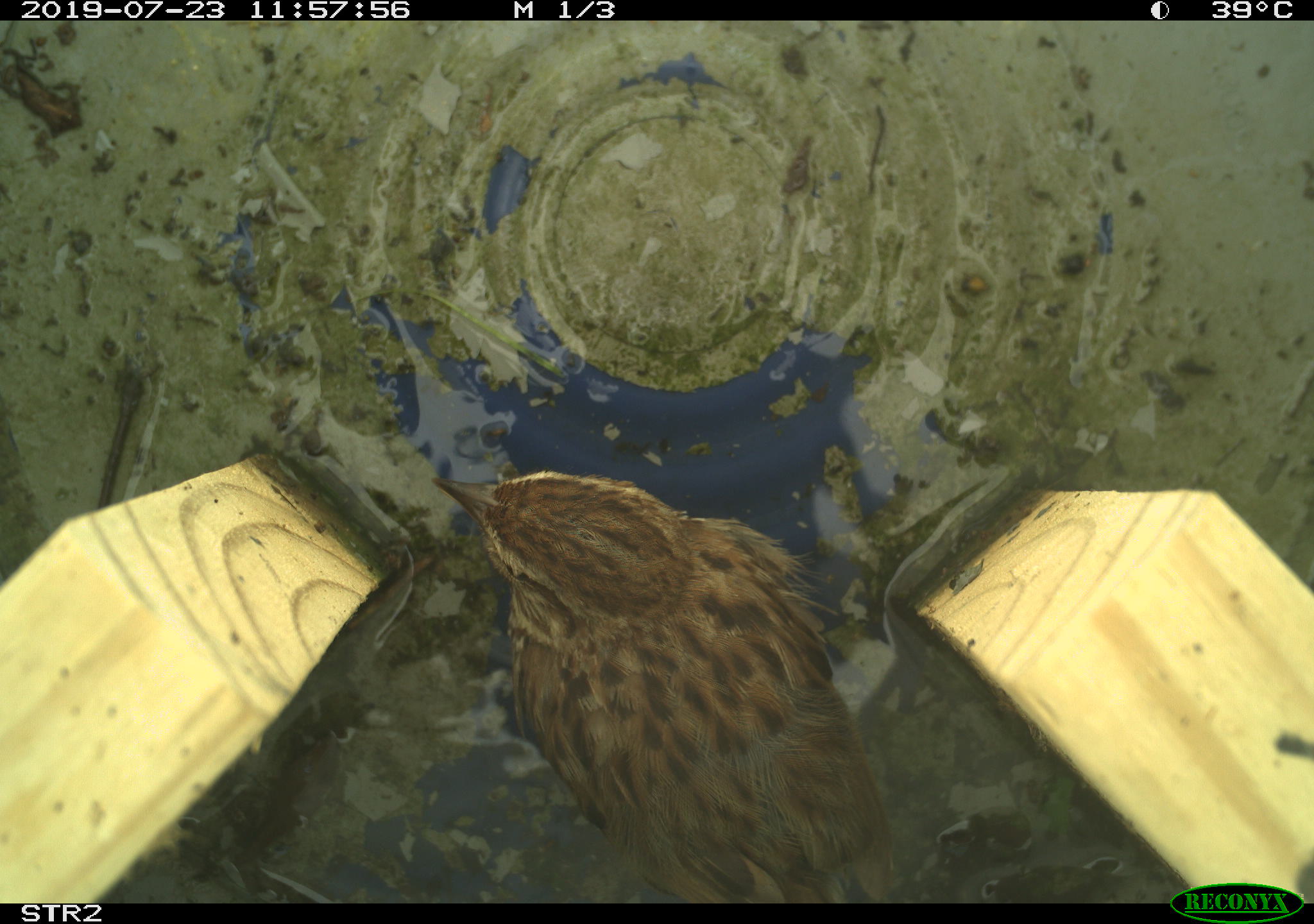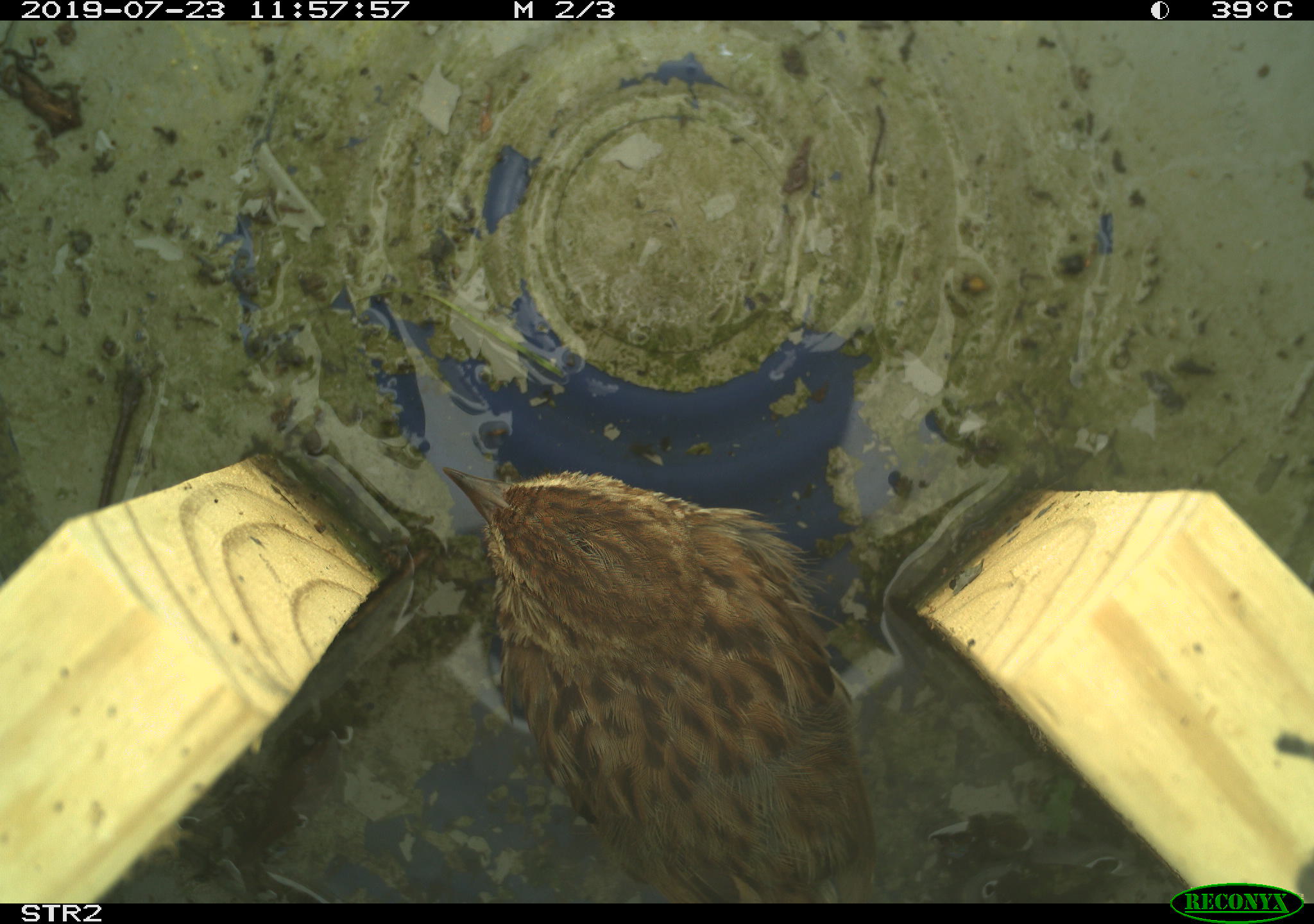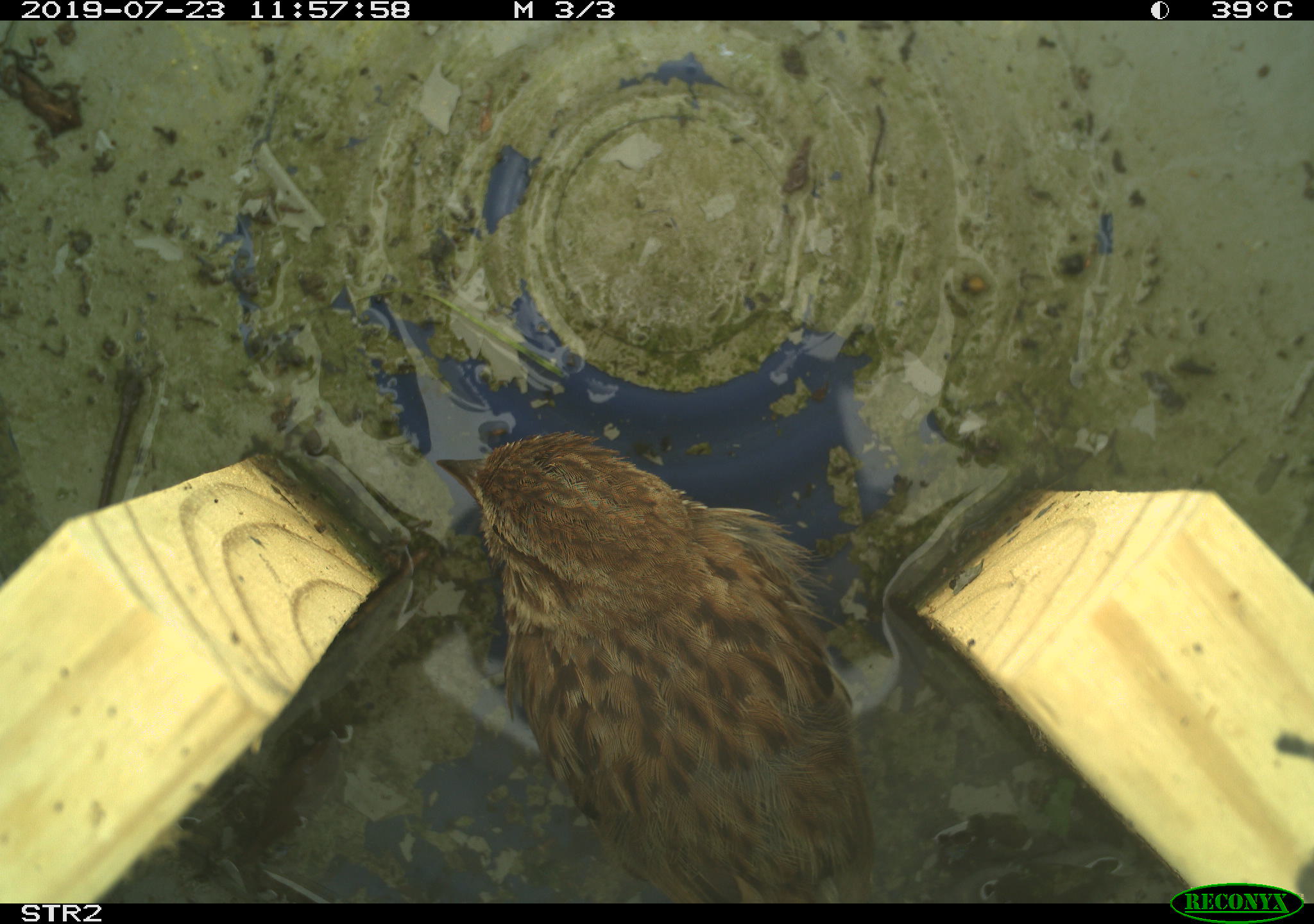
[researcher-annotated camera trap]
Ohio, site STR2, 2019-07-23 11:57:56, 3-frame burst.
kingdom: Animalia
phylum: Chordata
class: Aves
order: Passeriformes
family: Passerellidae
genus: Melospiza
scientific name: Melospiza melodia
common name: song sparrow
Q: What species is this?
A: Song sparrow (Melospiza melodia).